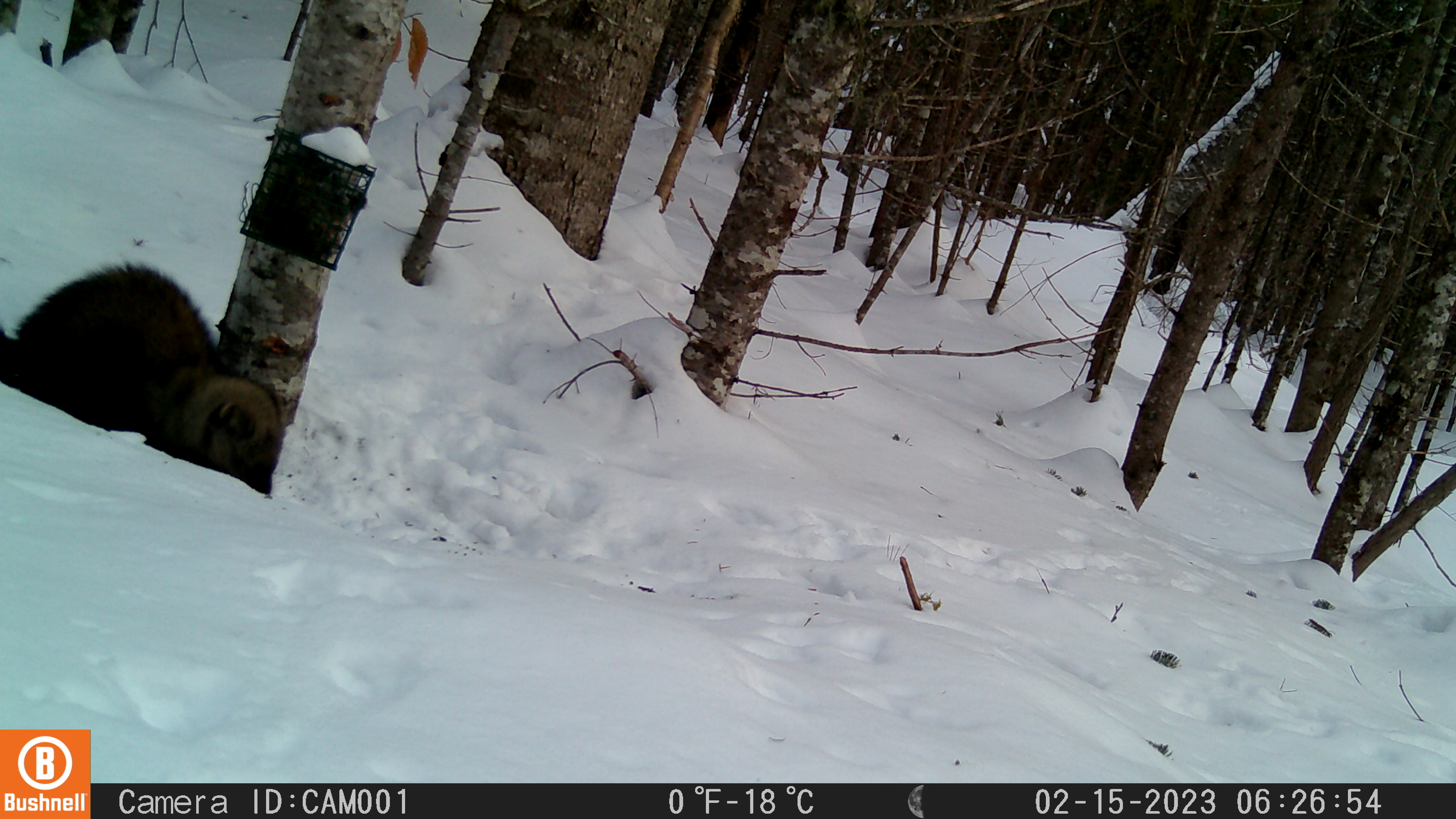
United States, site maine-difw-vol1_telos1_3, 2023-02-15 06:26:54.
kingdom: Animalia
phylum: Chordata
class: Mammalia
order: Carnivora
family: Mustelidae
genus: Pekania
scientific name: Pekania pennanti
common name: fisher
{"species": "fisher (Pekania pennanti)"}